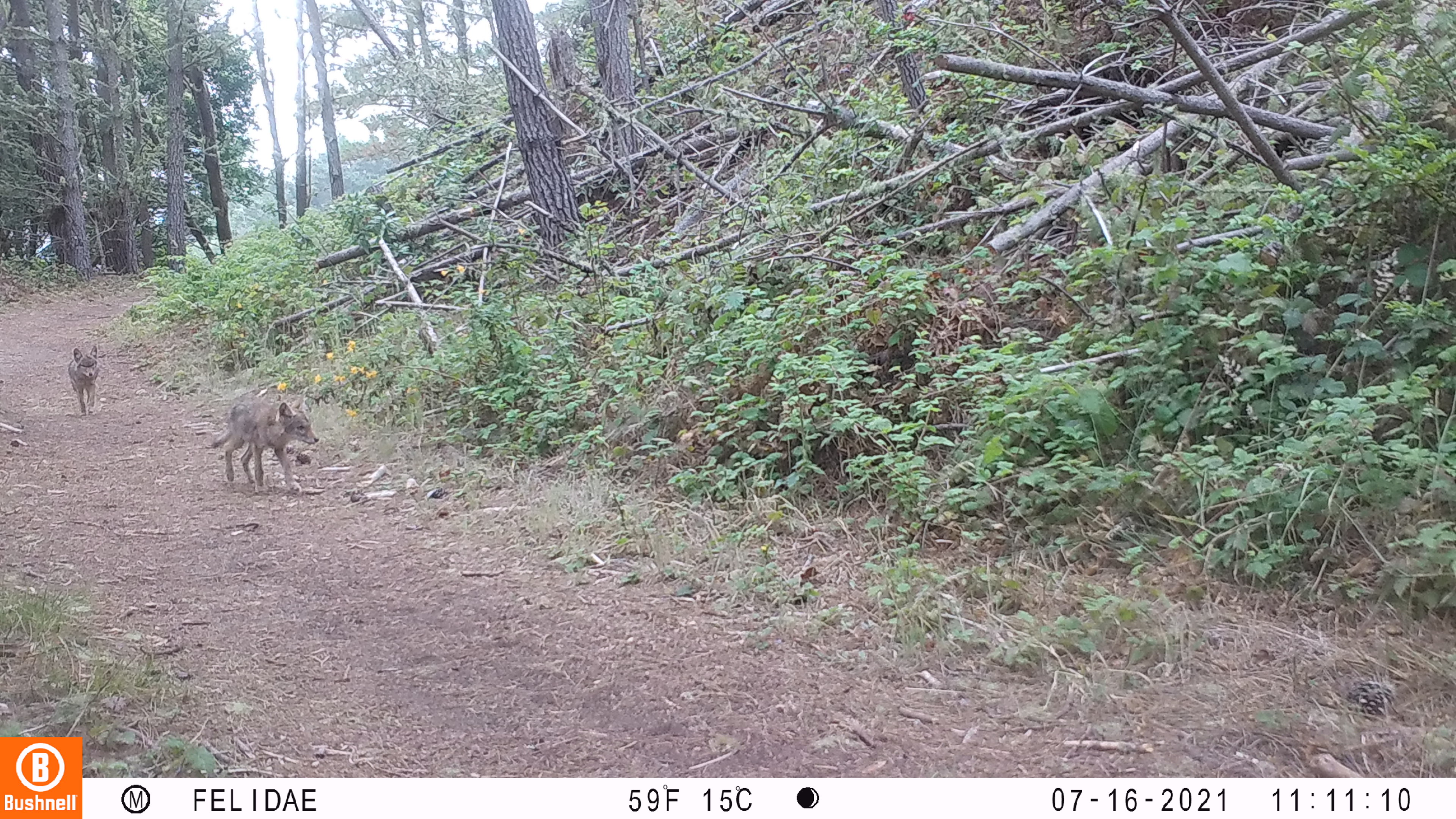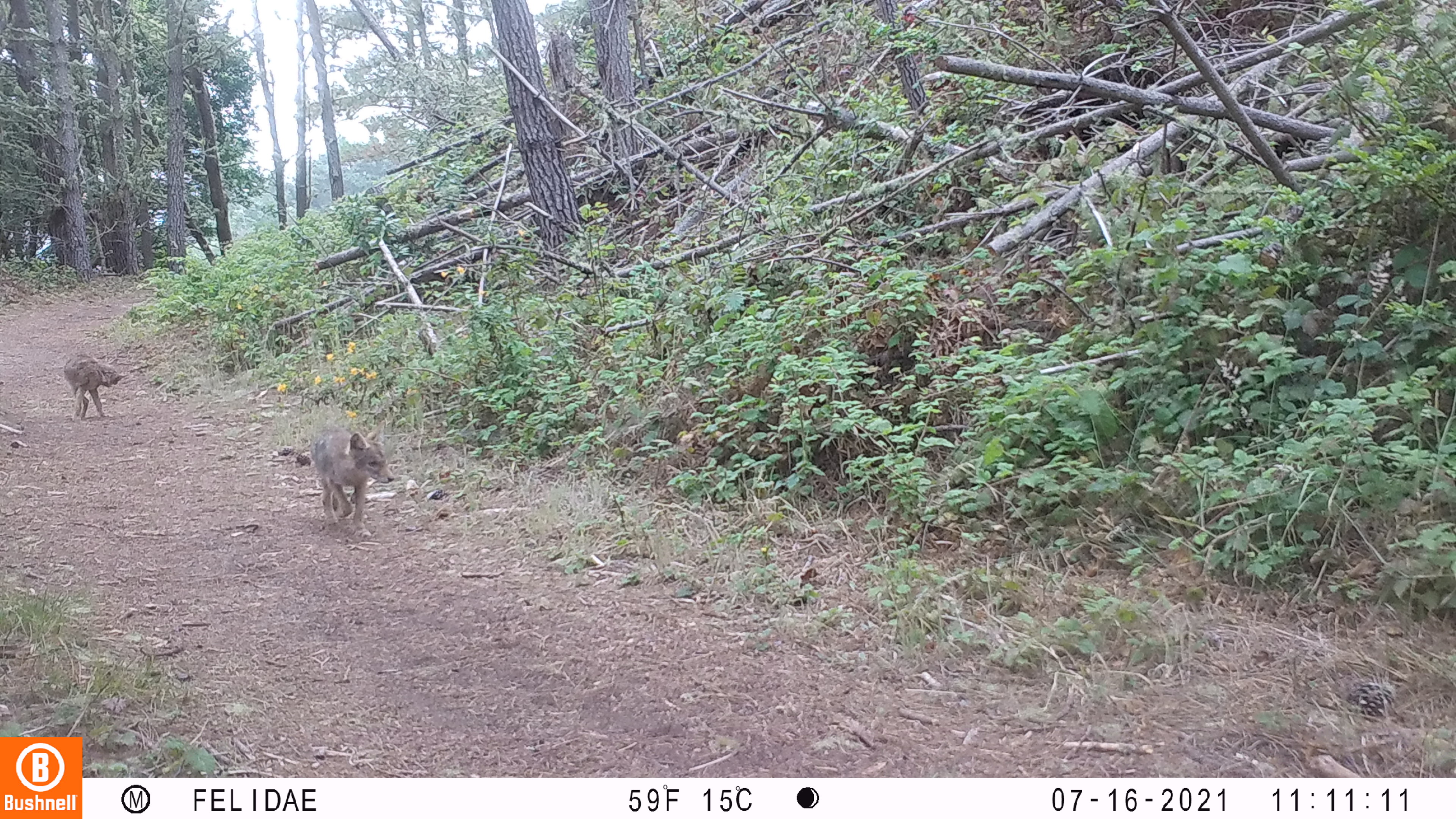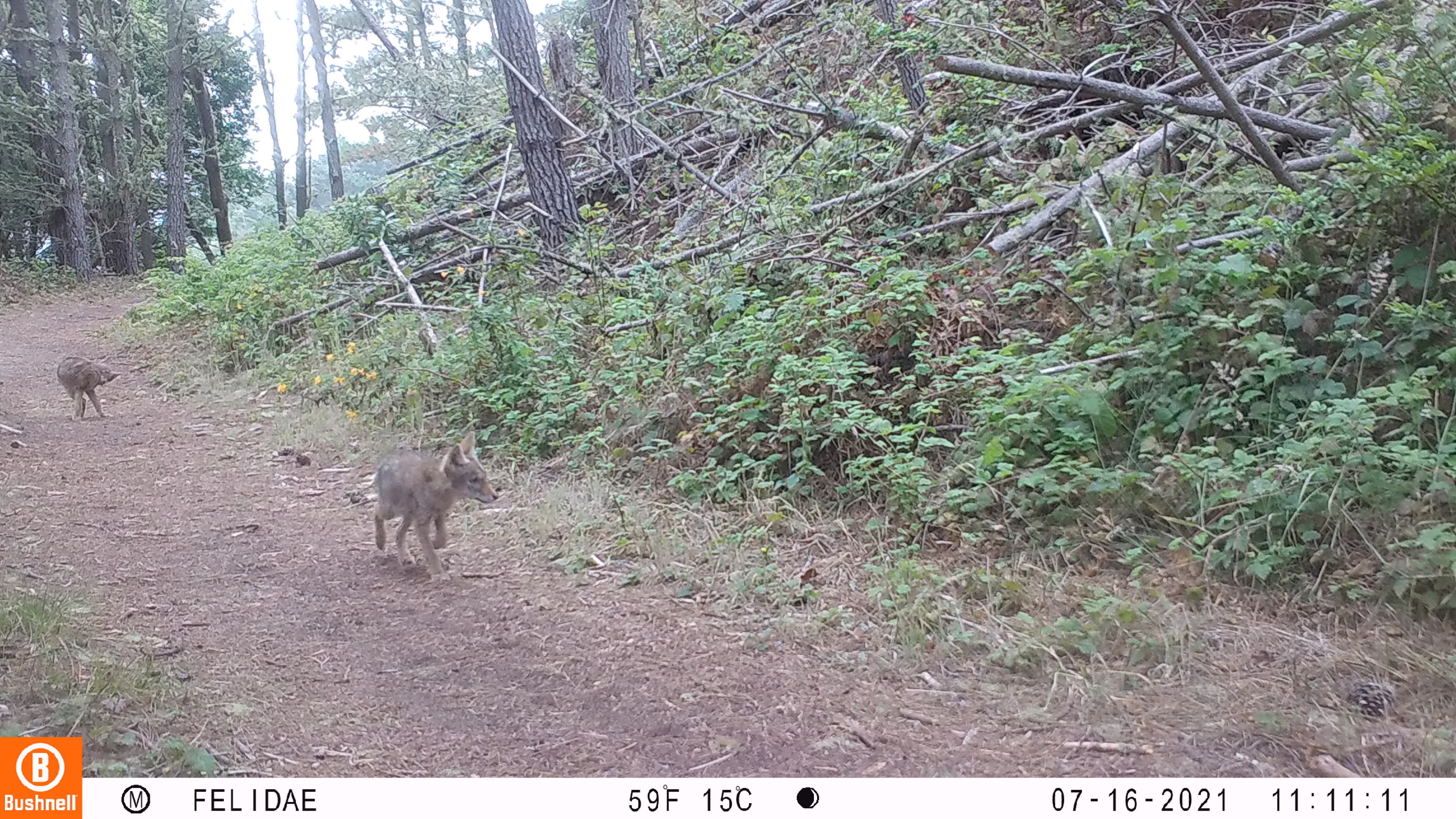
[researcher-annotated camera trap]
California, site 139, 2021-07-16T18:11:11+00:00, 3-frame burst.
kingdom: Animalia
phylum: Chordata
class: Mammalia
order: Carnivora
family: Canidae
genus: Canis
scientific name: Canis latrans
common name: coyote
Coyote (Canis latrans).